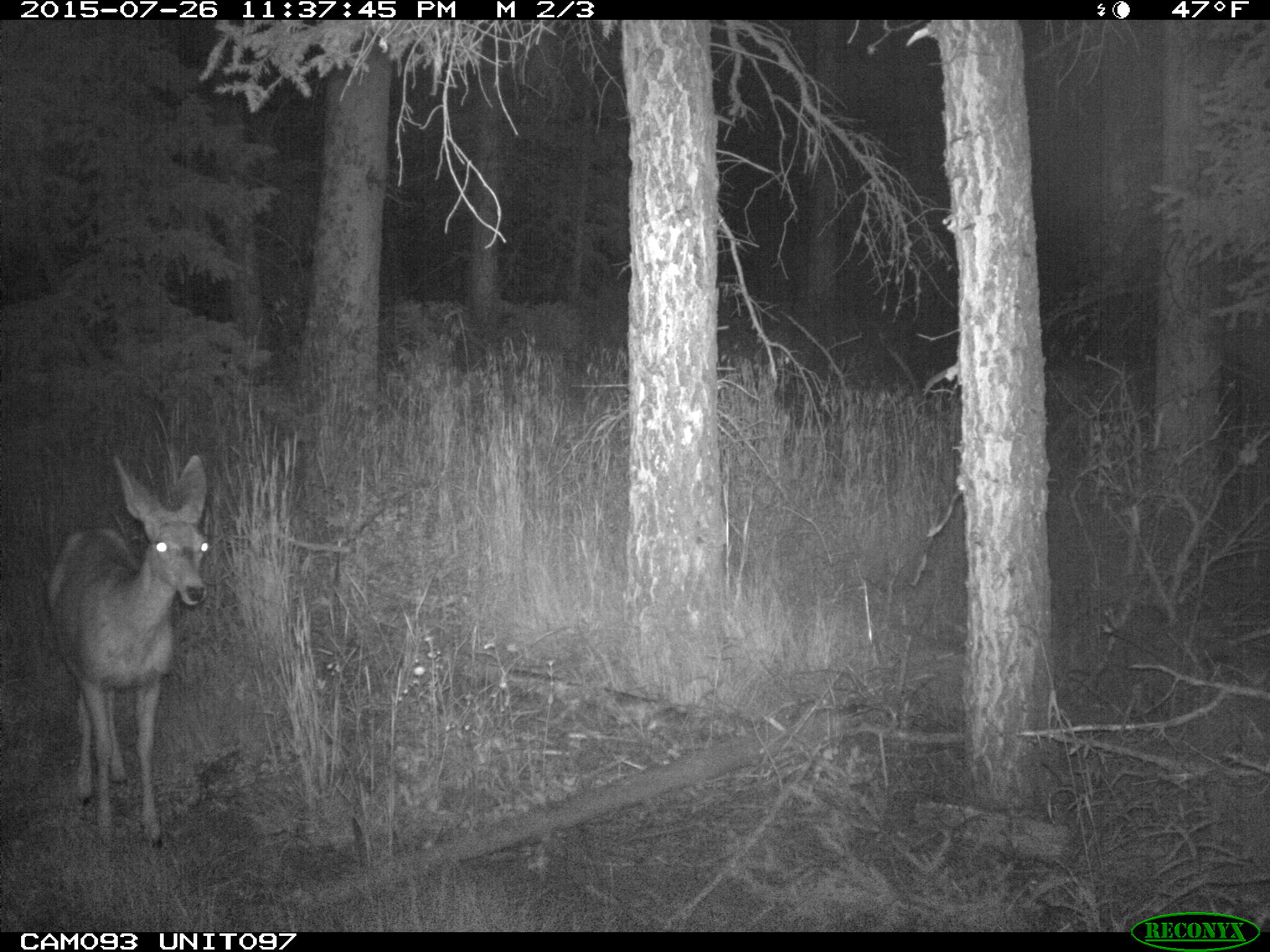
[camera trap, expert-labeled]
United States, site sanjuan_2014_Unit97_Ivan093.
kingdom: Animalia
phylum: Chordata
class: Mammalia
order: Artiodactyla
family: Cervidae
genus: Odocoileus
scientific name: Odocoileus hemionus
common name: mule deer